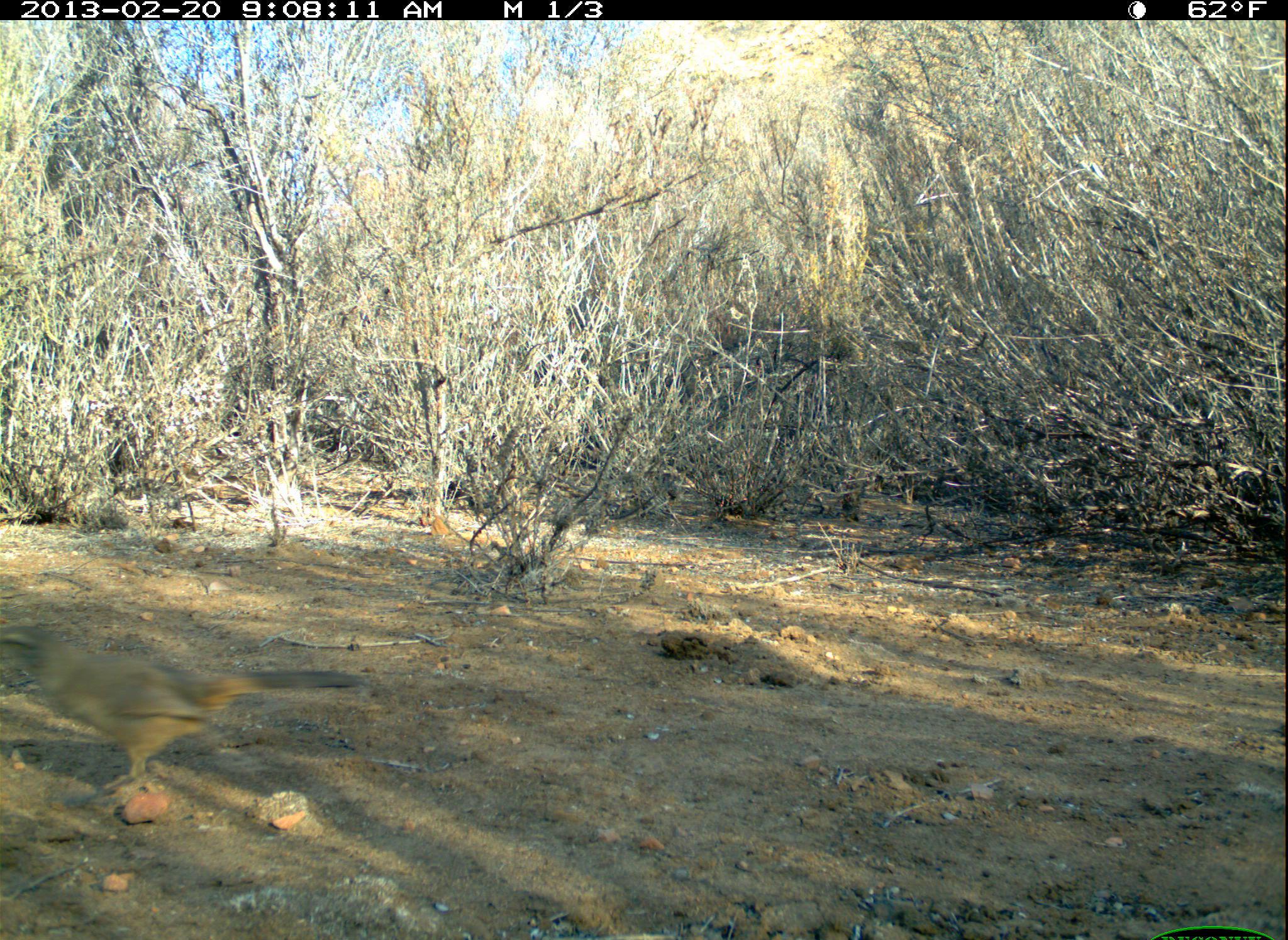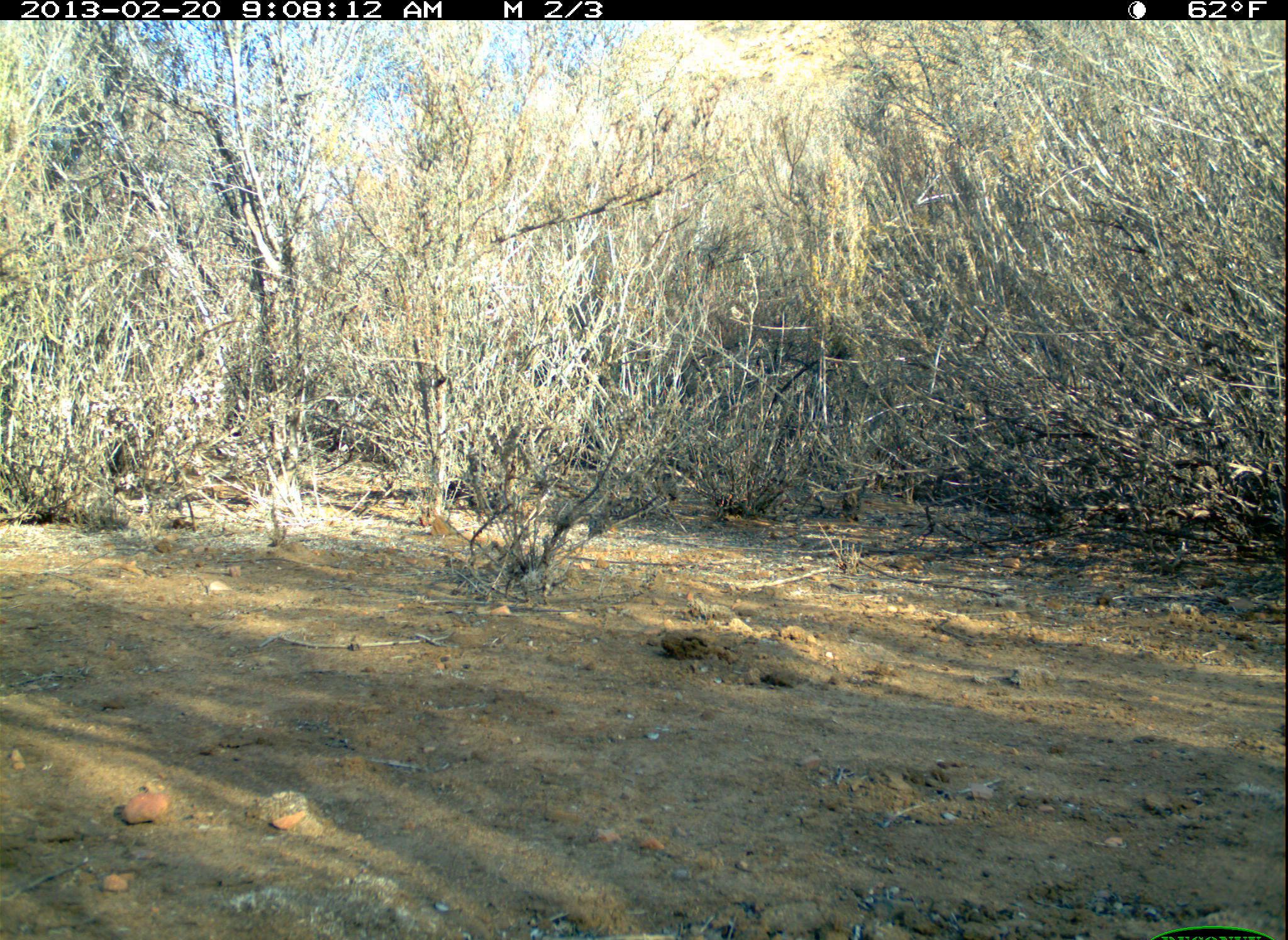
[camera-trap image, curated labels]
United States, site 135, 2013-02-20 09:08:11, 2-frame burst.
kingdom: Animalia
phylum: Chordata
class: Aves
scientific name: Aves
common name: bird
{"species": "bird (Aves)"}